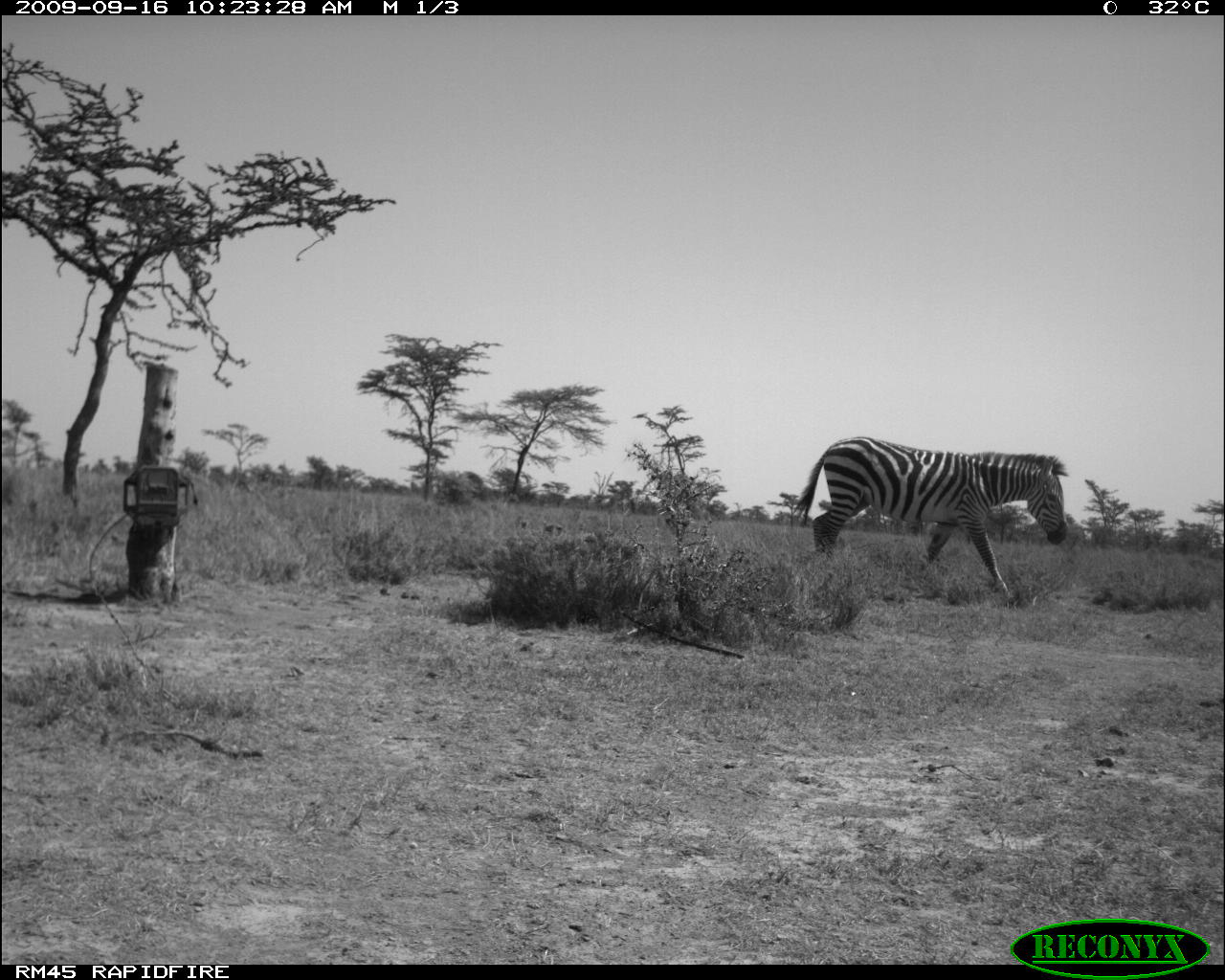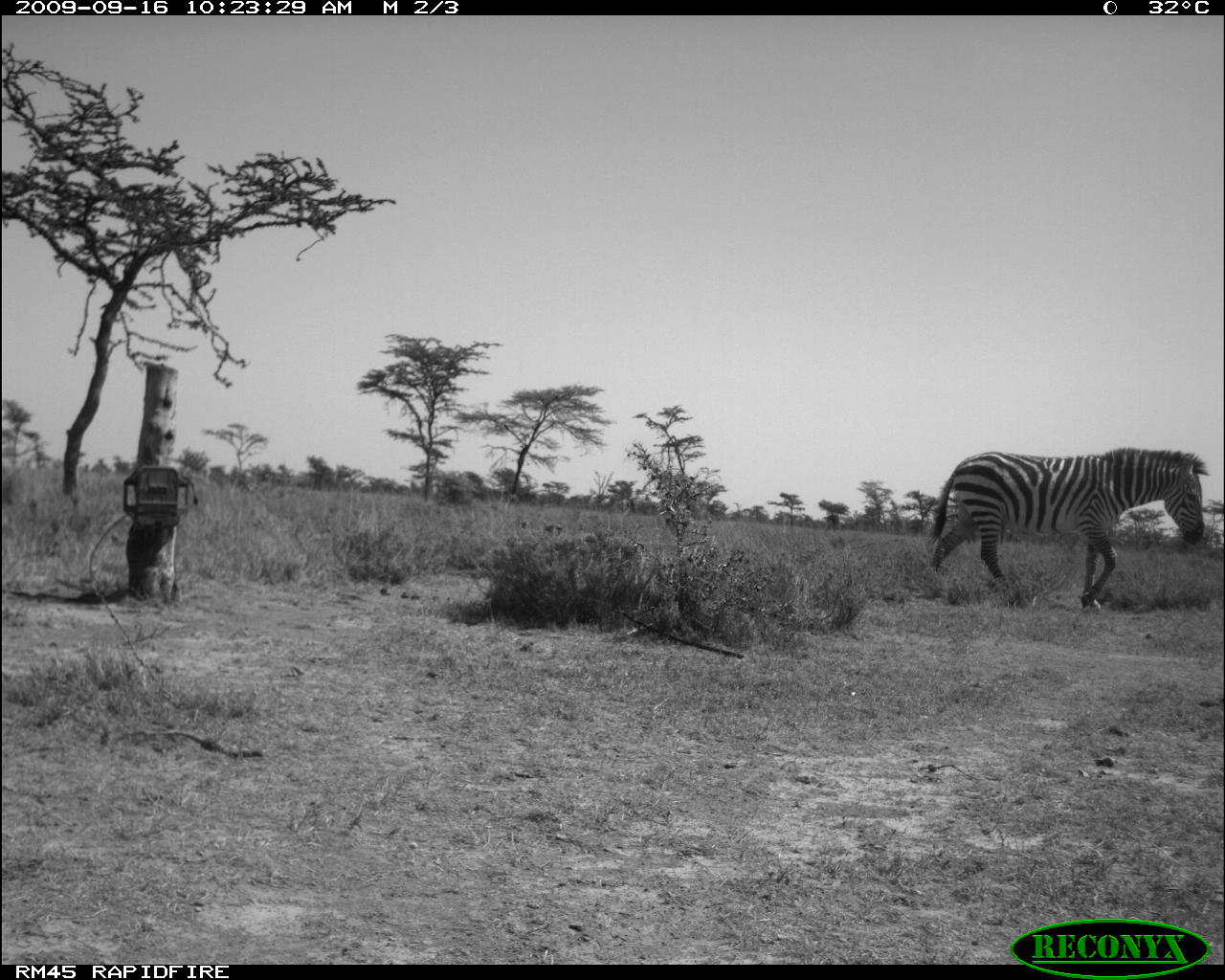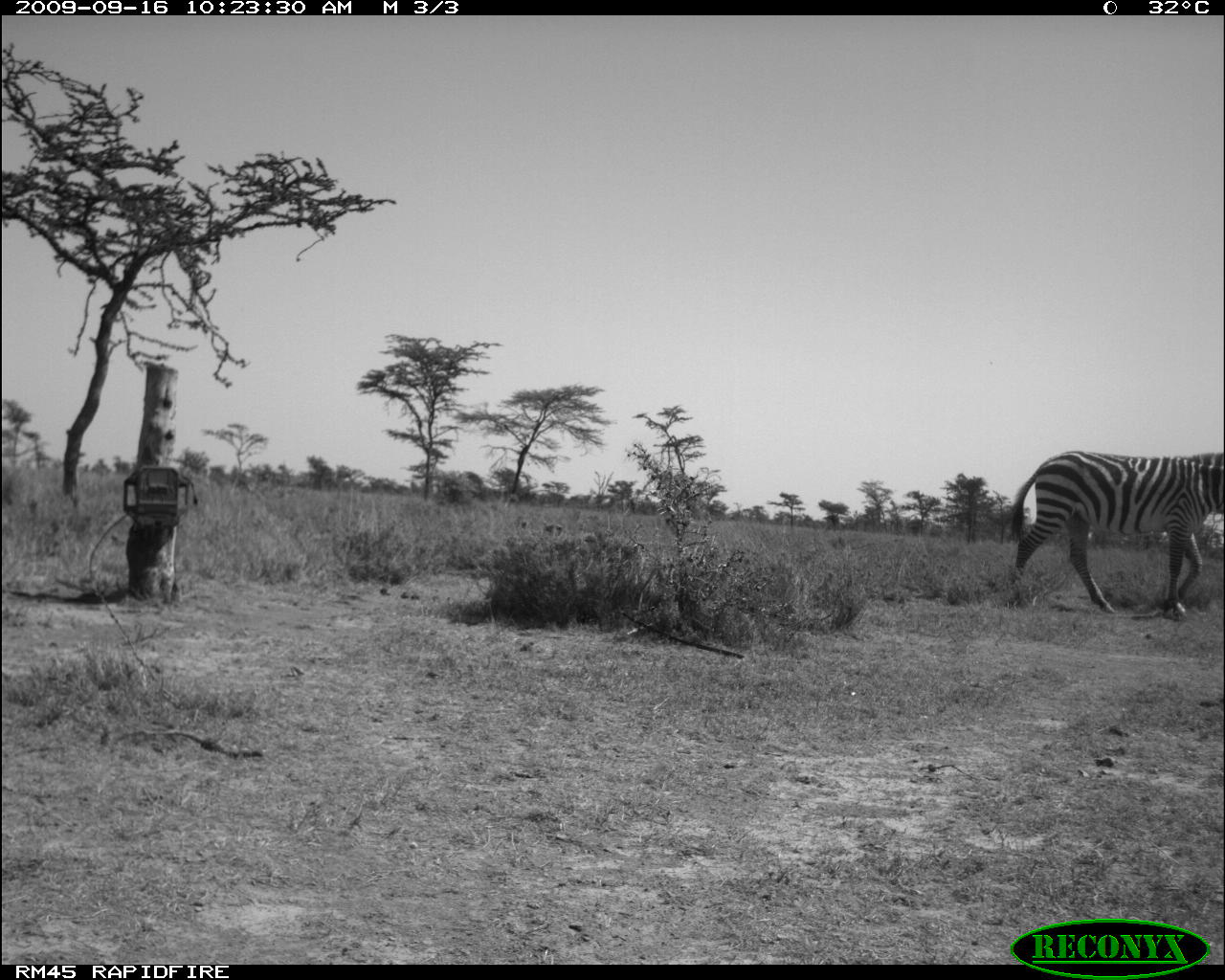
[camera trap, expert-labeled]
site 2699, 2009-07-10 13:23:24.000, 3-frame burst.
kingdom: Animalia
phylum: Chordata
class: Mammalia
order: Perissodactyla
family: Equidae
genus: Equus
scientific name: Equus quagga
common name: plains zebra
Equus quagga (plains zebra), count 3.